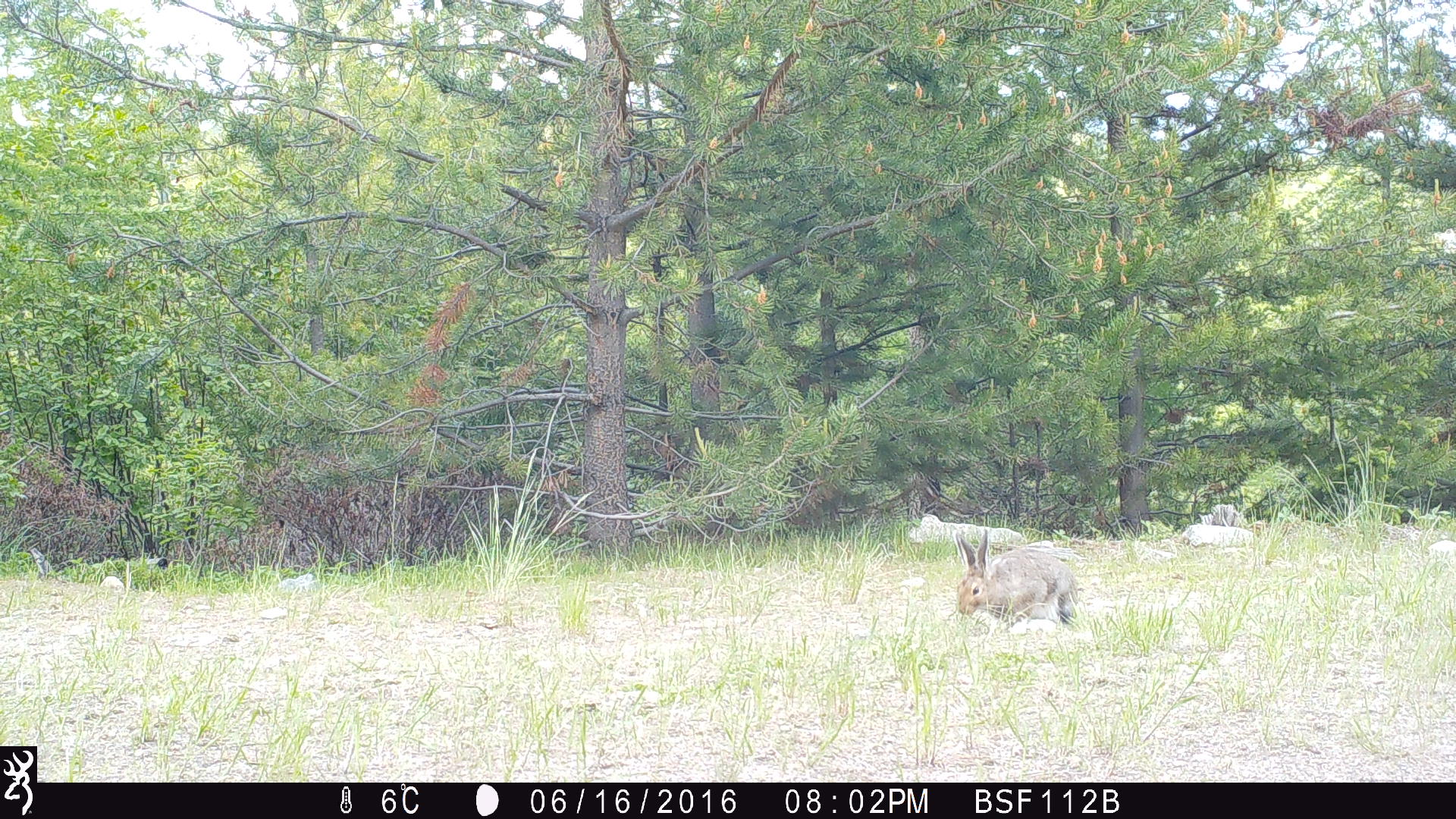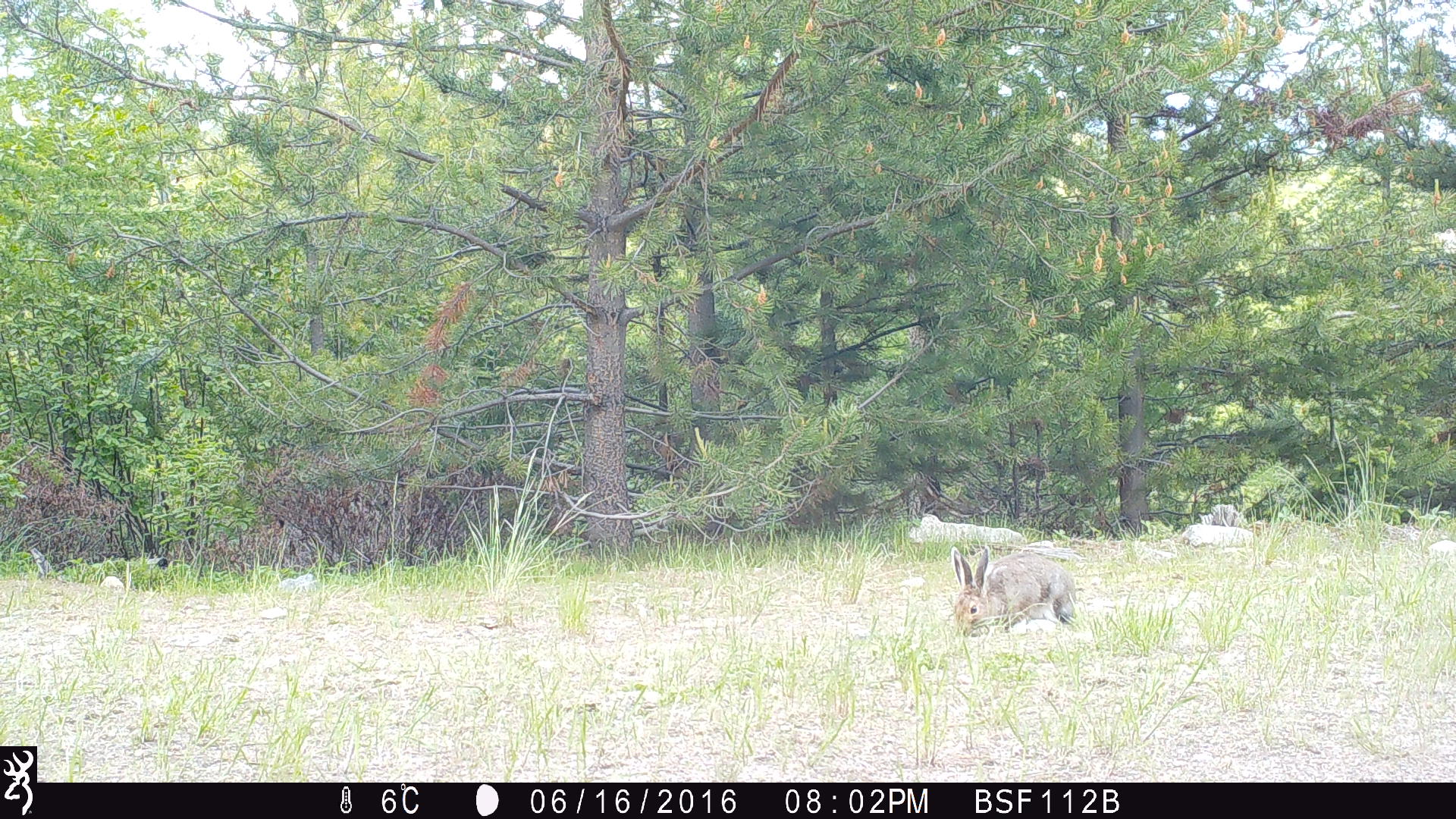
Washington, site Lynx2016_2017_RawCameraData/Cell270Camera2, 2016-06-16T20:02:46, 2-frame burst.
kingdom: Animalia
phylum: Chordata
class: Mammalia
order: Lagomorpha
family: Leporidae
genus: Lepus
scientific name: Lepus americanus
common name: snowshoe hare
Lepus americanus (snowshoe hare). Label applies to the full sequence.